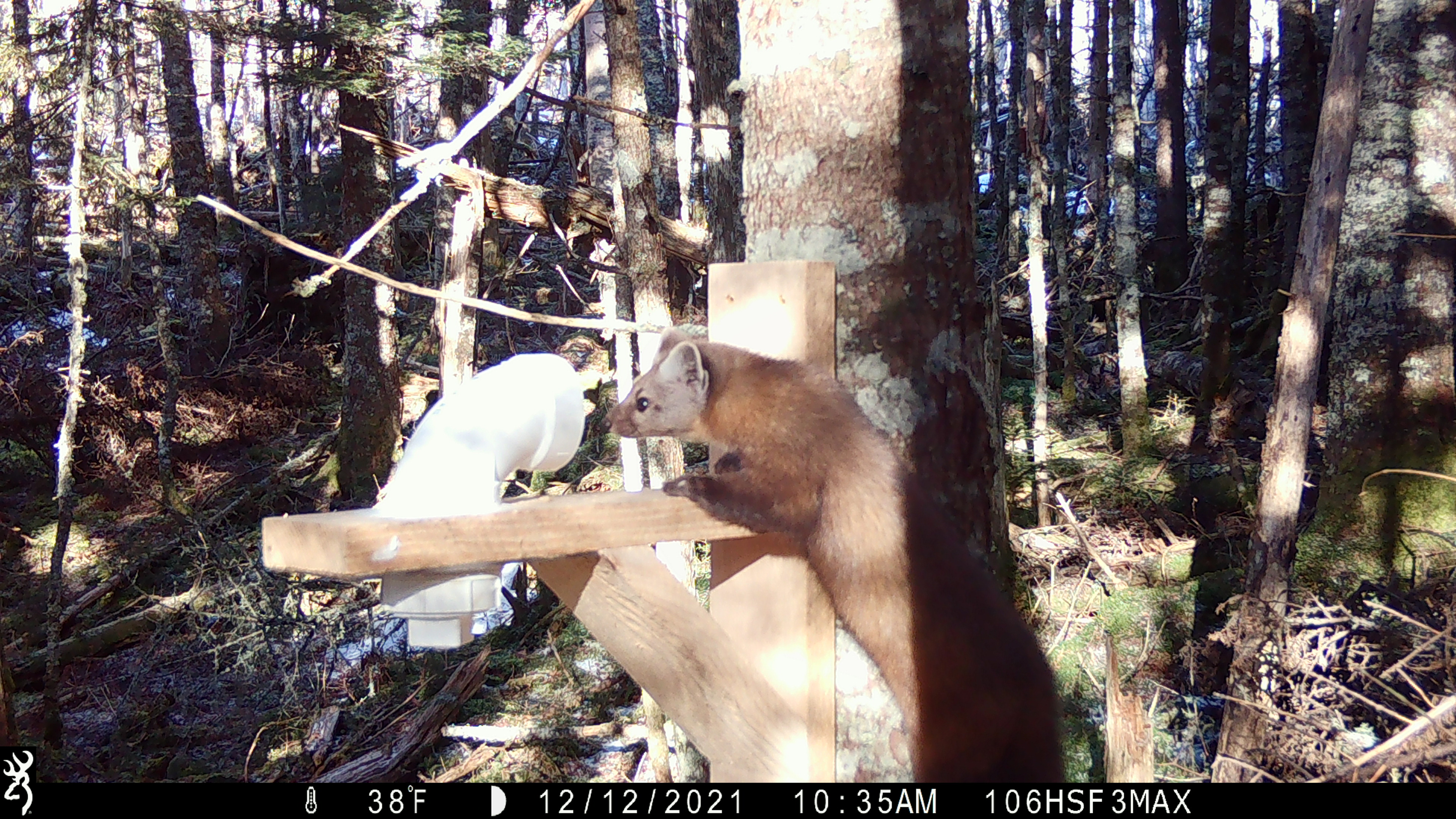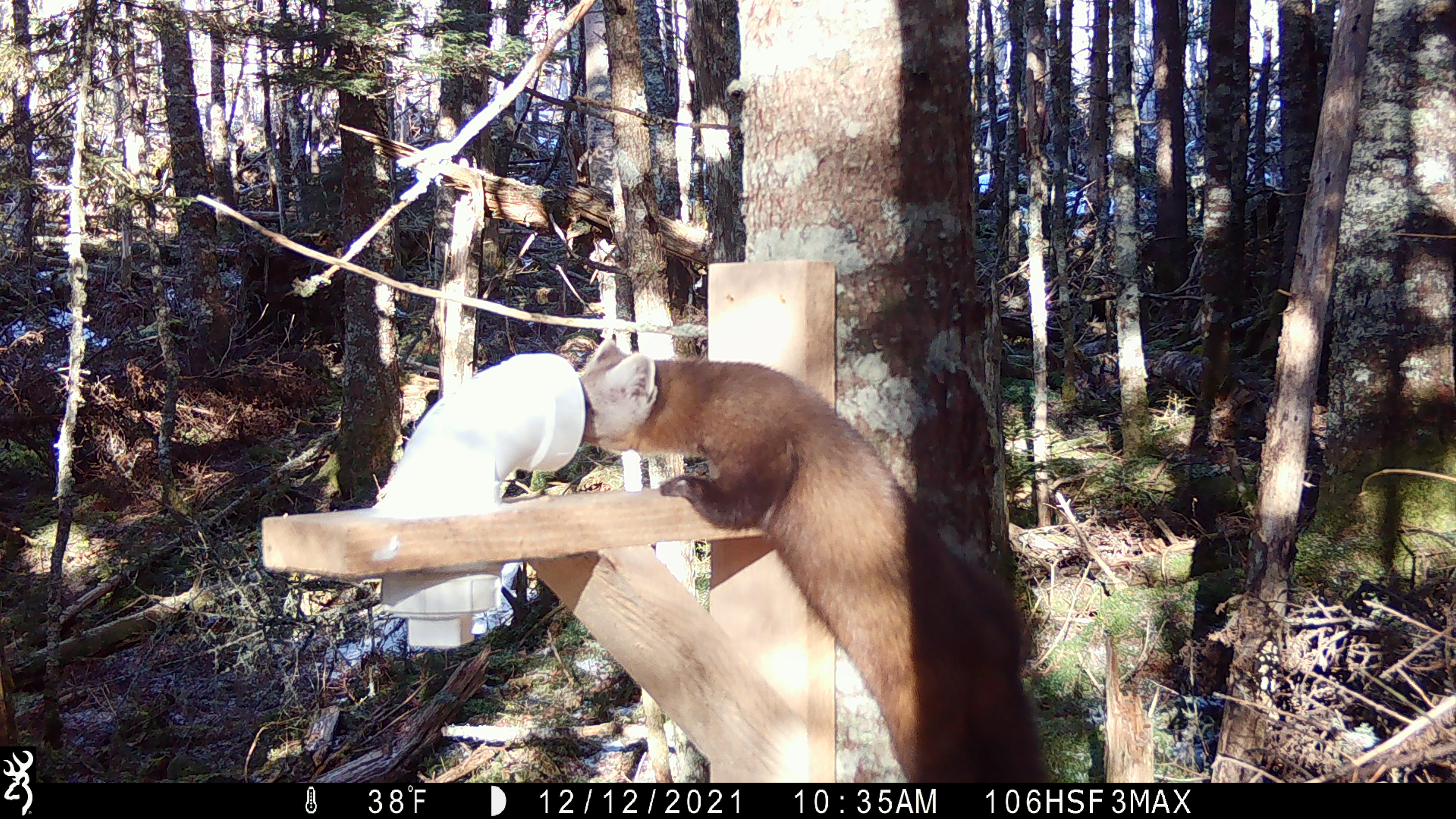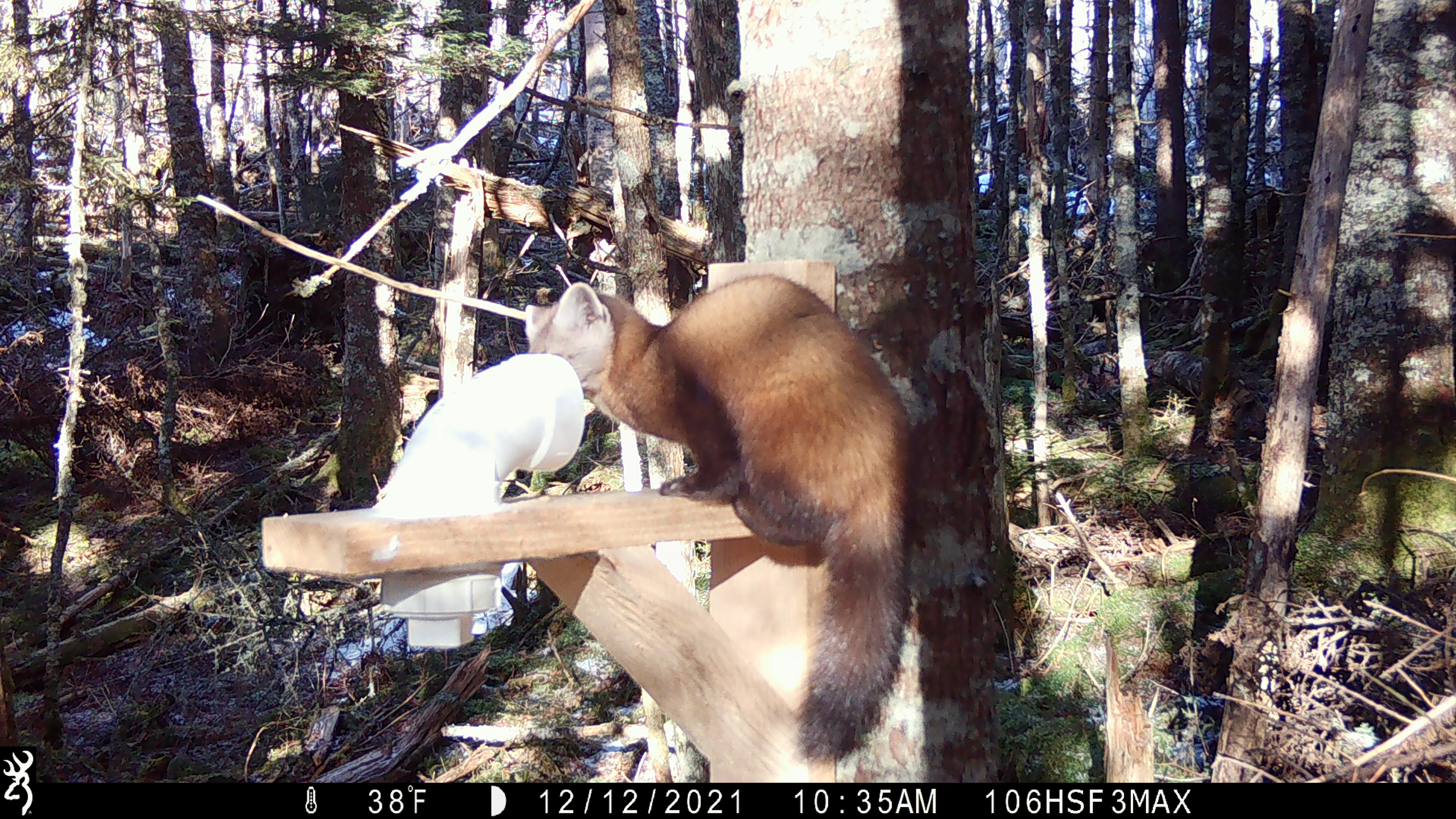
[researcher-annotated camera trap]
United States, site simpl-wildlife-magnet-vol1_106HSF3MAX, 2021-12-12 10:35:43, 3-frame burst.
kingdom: Animalia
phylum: Chordata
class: Mammalia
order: Carnivora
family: Mustelidae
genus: Martes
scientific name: Martes americana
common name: american marten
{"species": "american marten (Martes americana)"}